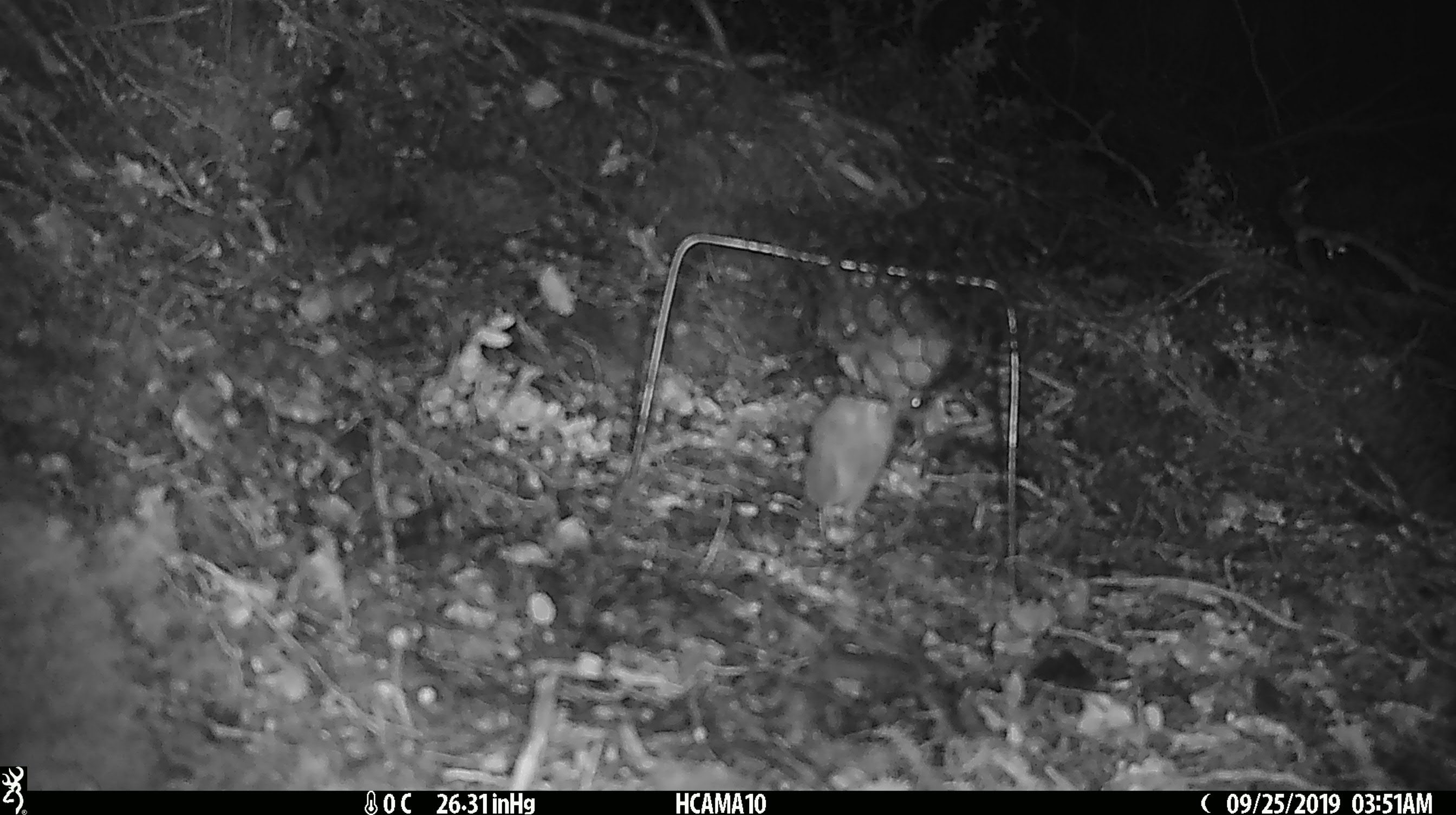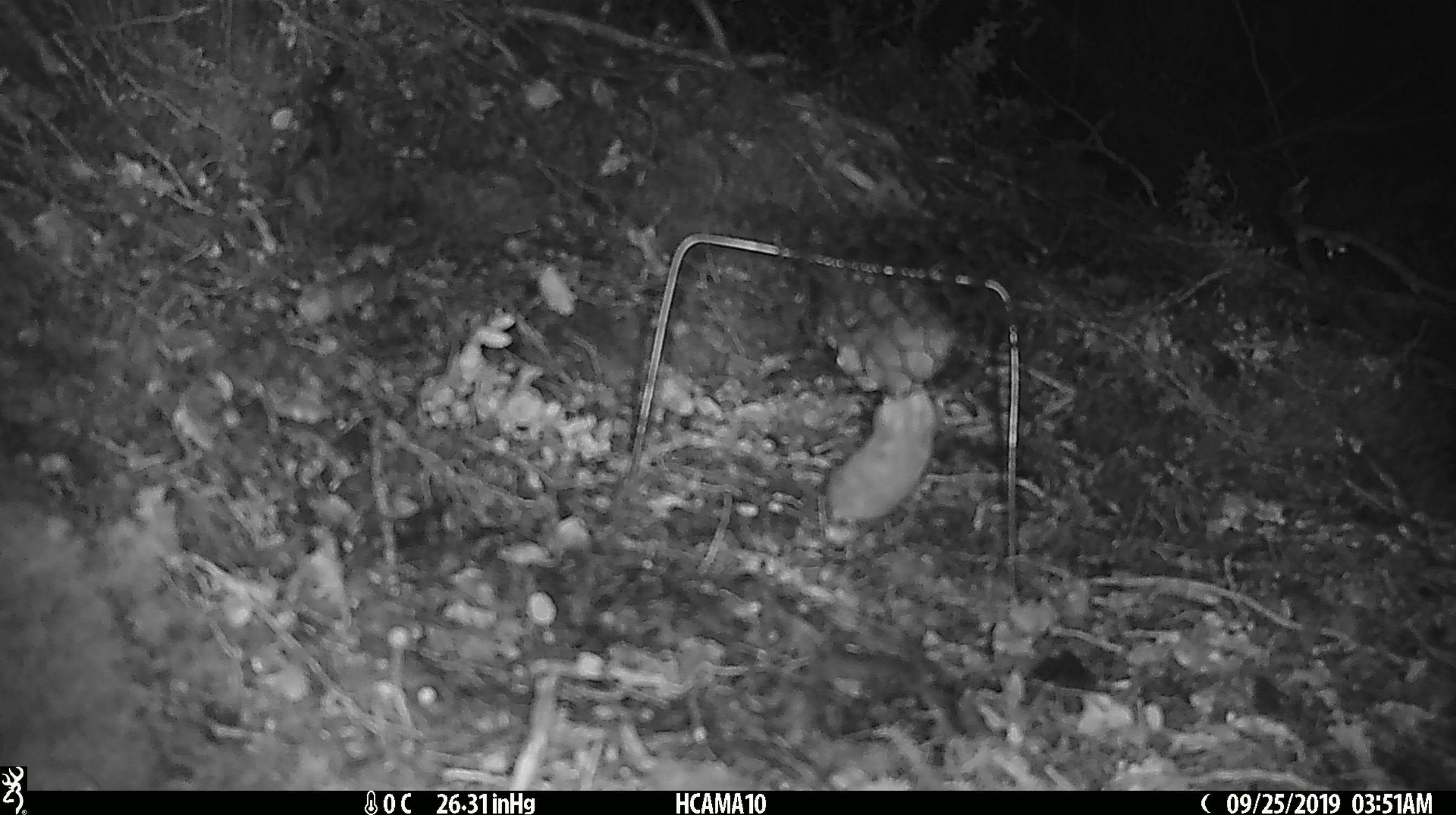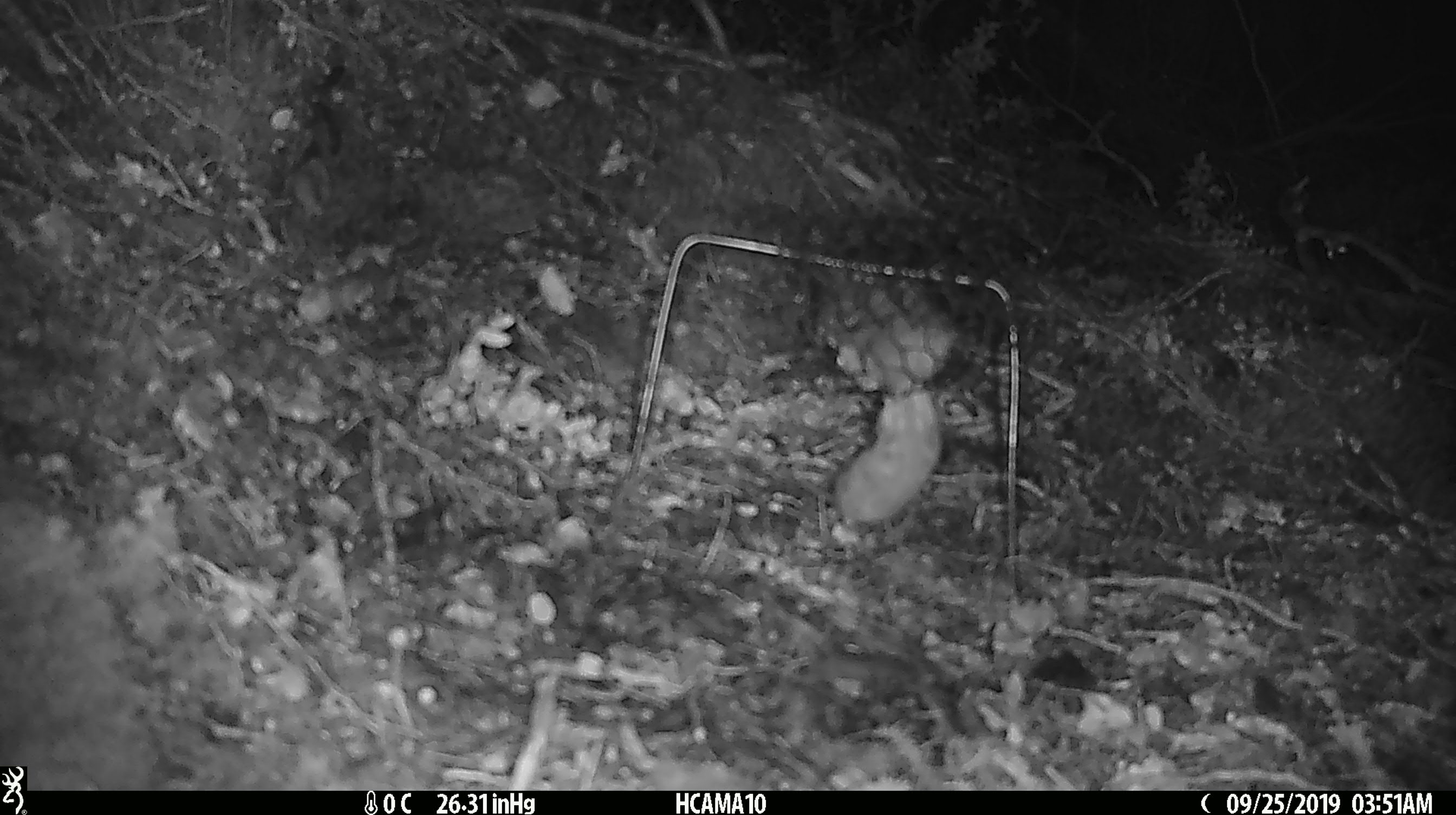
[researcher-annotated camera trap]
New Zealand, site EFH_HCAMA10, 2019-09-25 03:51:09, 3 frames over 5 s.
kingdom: Animalia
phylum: Chordata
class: Mammalia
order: Rodentia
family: Muridae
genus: Mus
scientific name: Mus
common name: mouse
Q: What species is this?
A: Mouse (Mus).